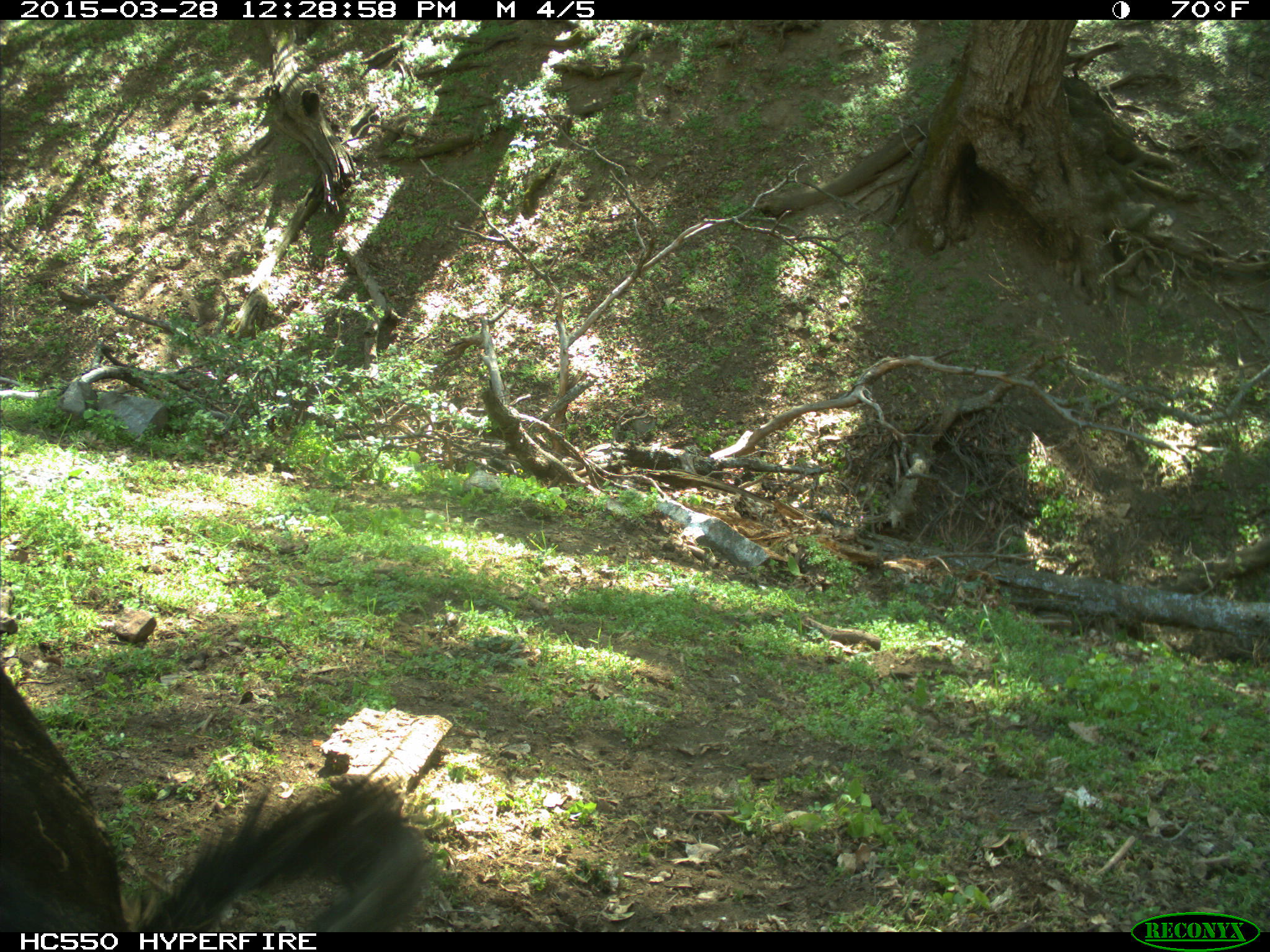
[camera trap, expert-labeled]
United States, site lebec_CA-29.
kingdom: Animalia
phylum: Chordata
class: Mammalia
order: Artiodactyla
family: Bovidae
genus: Bos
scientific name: Bos taurus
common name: domestic cow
Bos taurus (domestic cow).